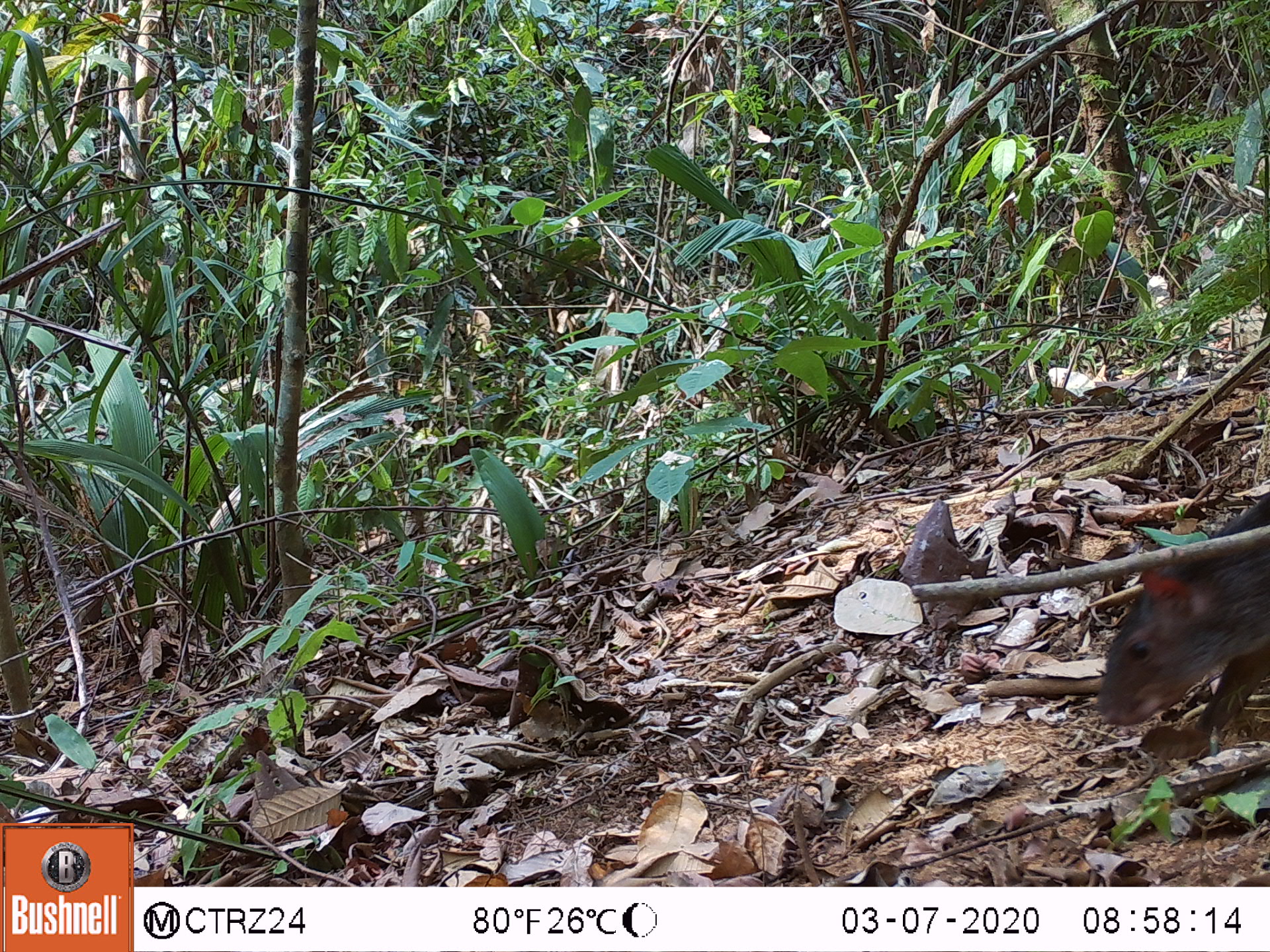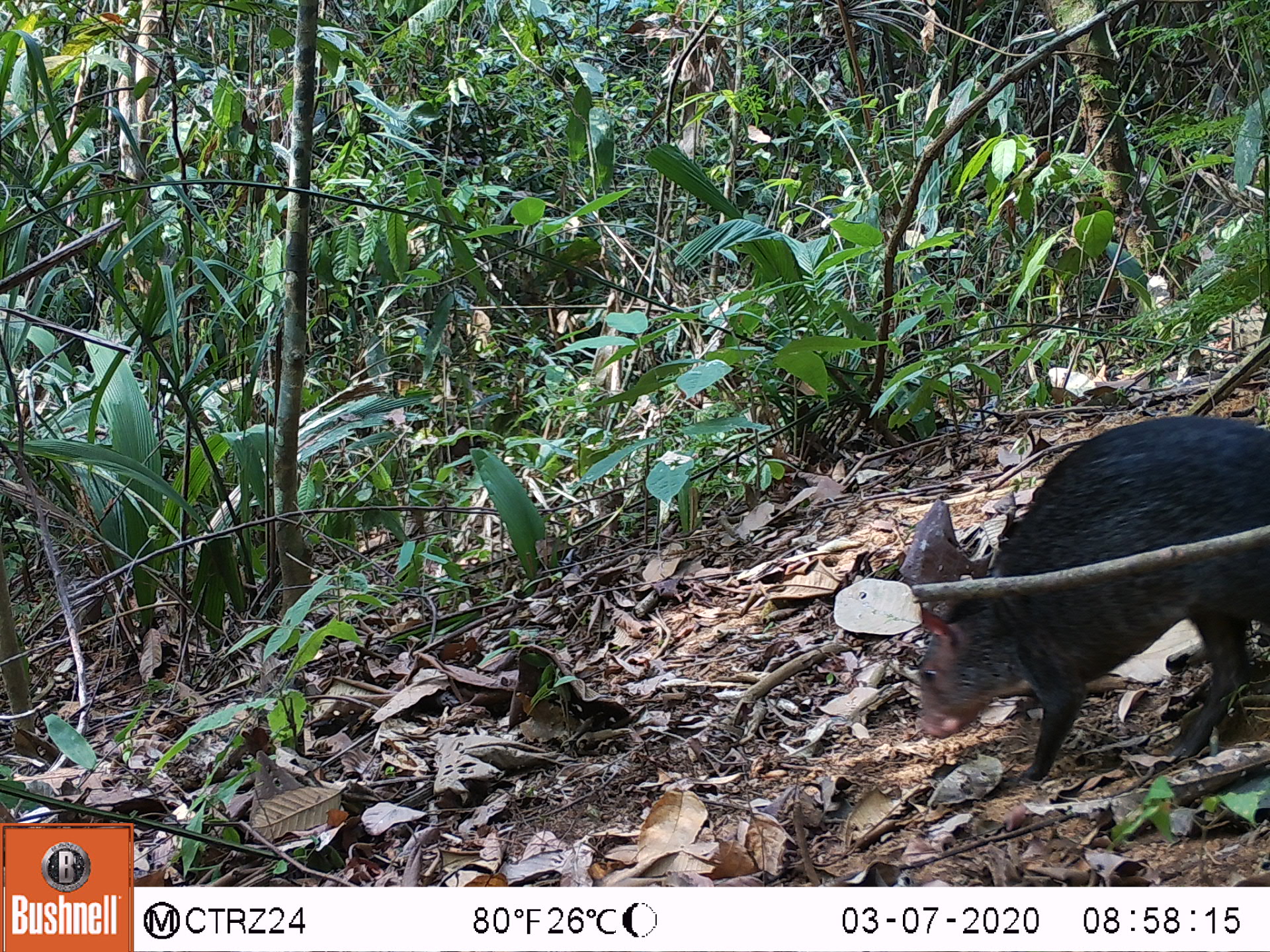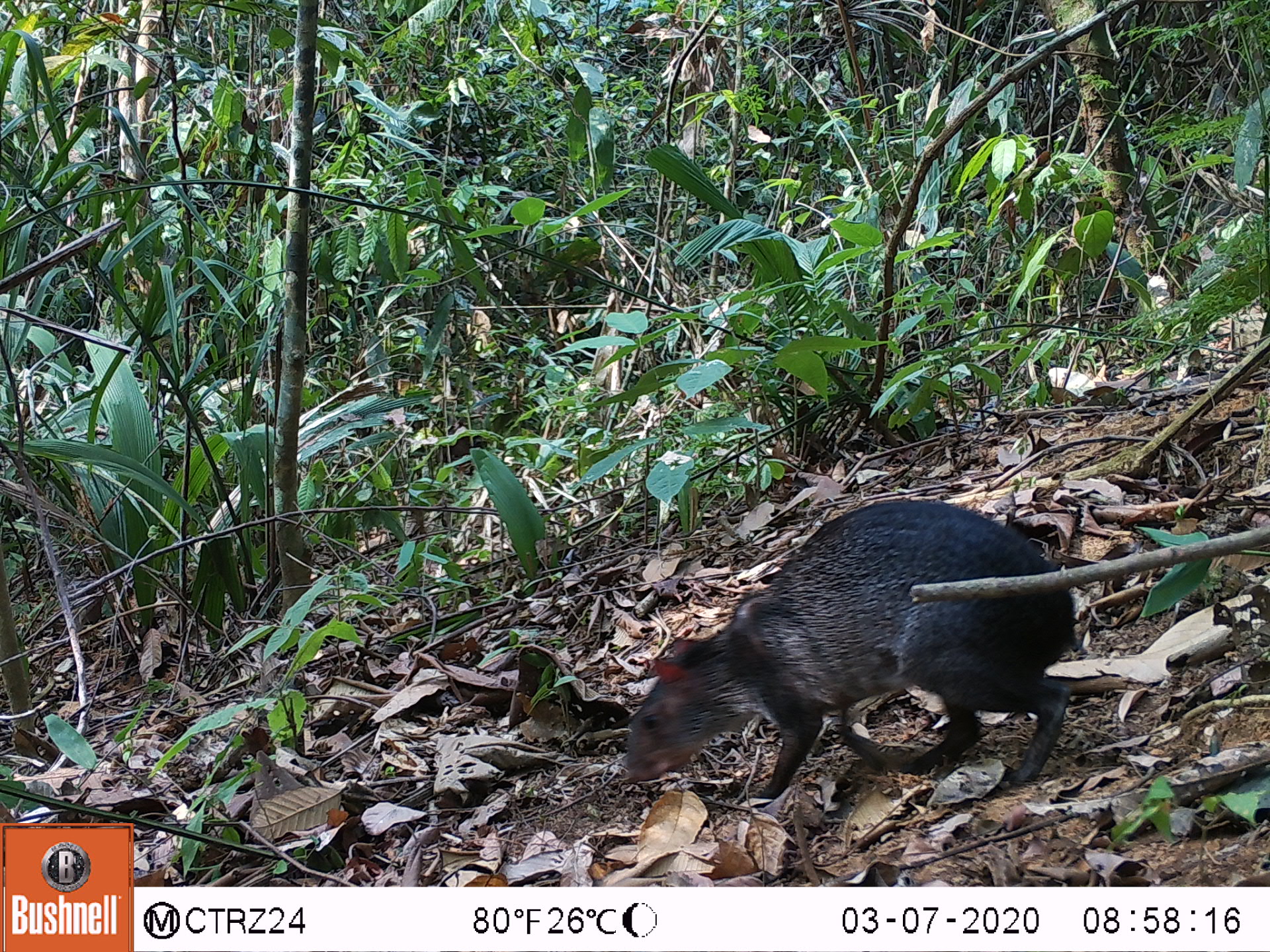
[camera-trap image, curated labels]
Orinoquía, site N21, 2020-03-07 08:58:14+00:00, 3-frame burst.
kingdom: Animalia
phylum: Chordata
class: Mammalia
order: Rodentia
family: Dasyproctidae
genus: Dasyprocta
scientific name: Dasyprocta fuliginosa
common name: black agouti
Black agouti (Dasyprocta fuliginosa).